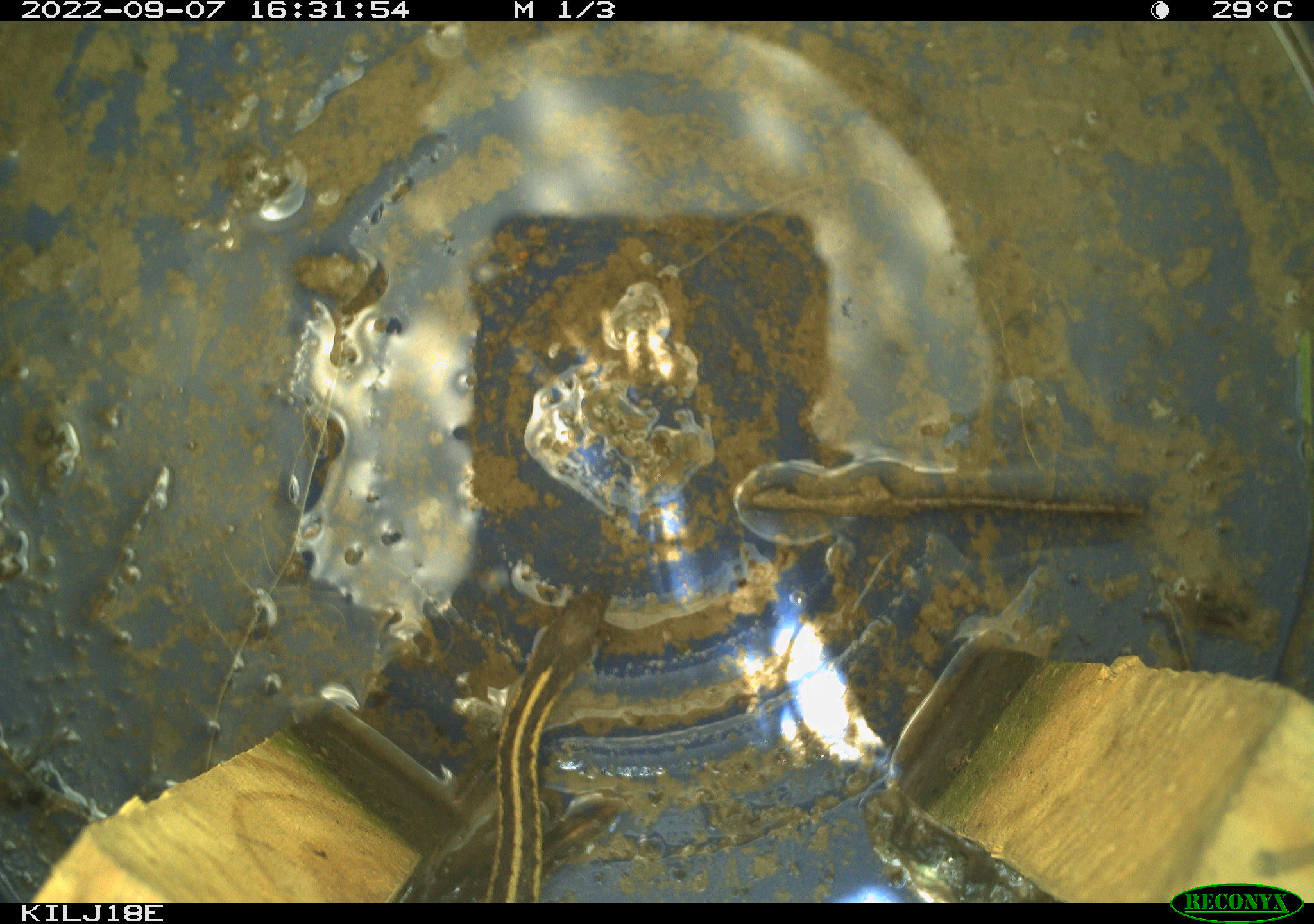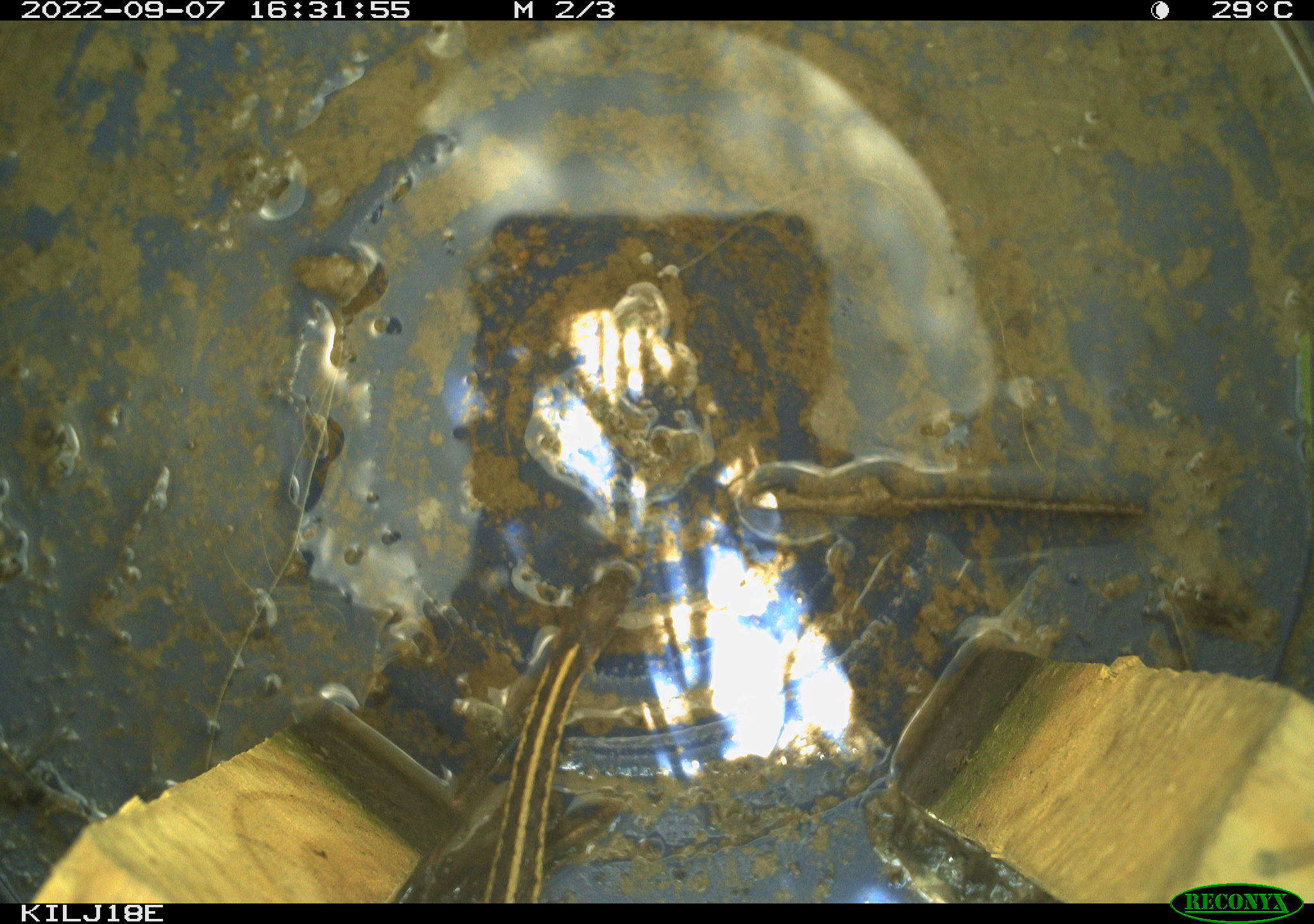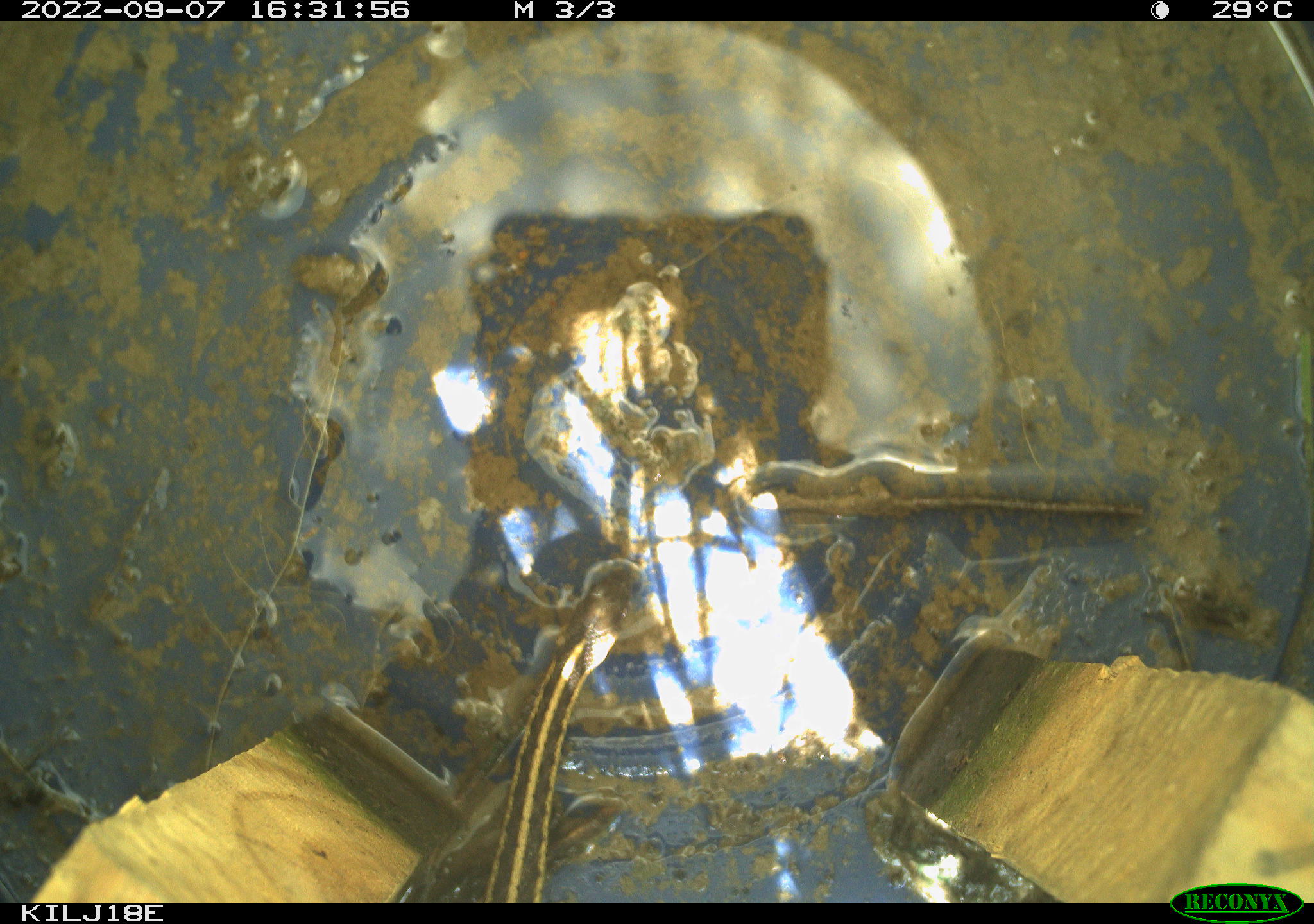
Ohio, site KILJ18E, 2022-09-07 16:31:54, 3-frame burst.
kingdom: Animalia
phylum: Chordata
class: Reptilia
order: Squamata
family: Colubridae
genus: Thamnophis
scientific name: Thamnophis sirtalis sirtalis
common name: eastern gartersnake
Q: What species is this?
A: Eastern gartersnake (Thamnophis sirtalis sirtalis).